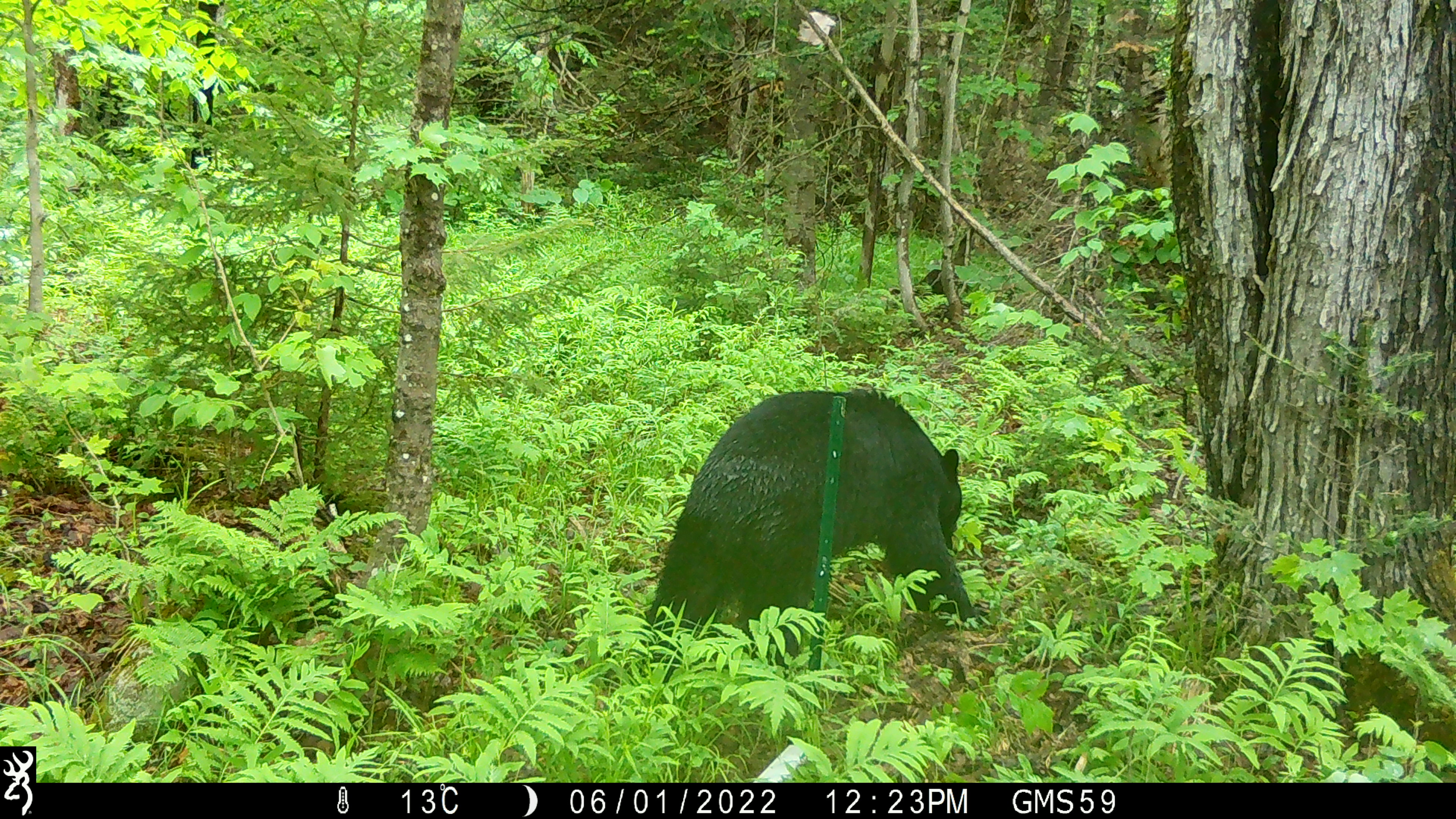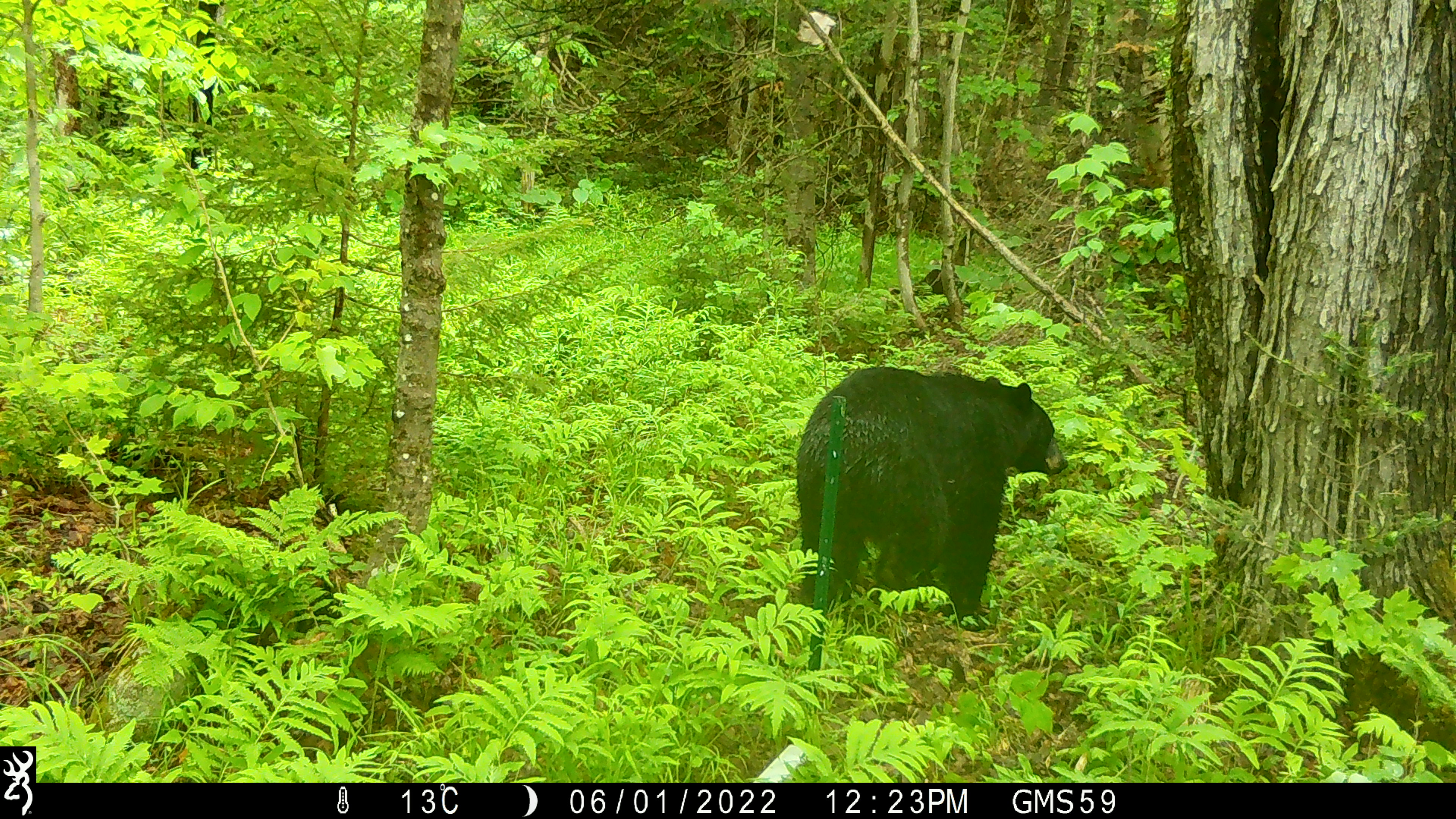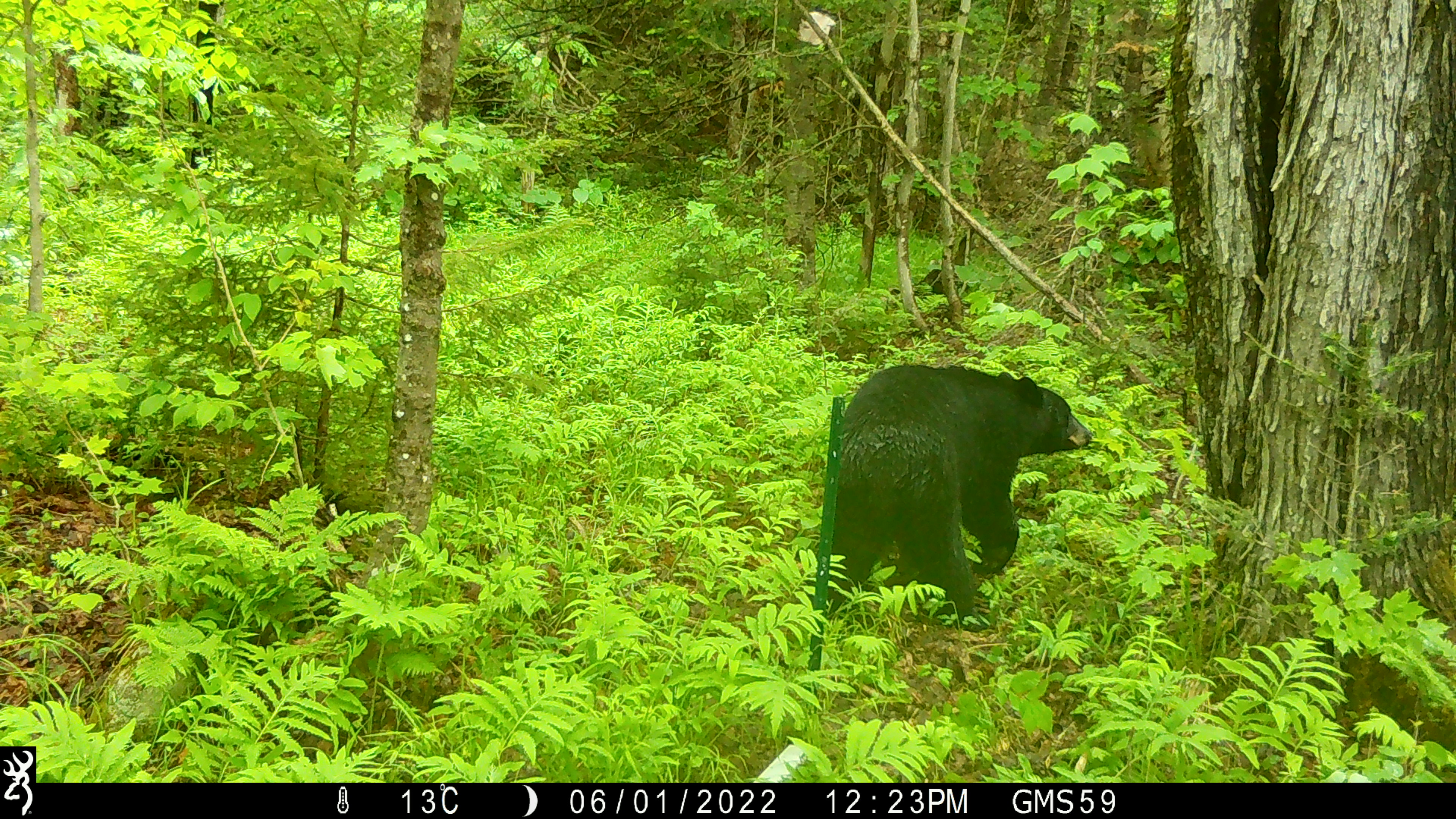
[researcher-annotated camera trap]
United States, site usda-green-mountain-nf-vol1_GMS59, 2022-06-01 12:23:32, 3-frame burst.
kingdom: Animalia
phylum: Chordata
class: Mammalia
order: Carnivora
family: Ursidae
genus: Ursus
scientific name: Ursus americanus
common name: black bear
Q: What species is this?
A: Black bear (Ursus americanus).